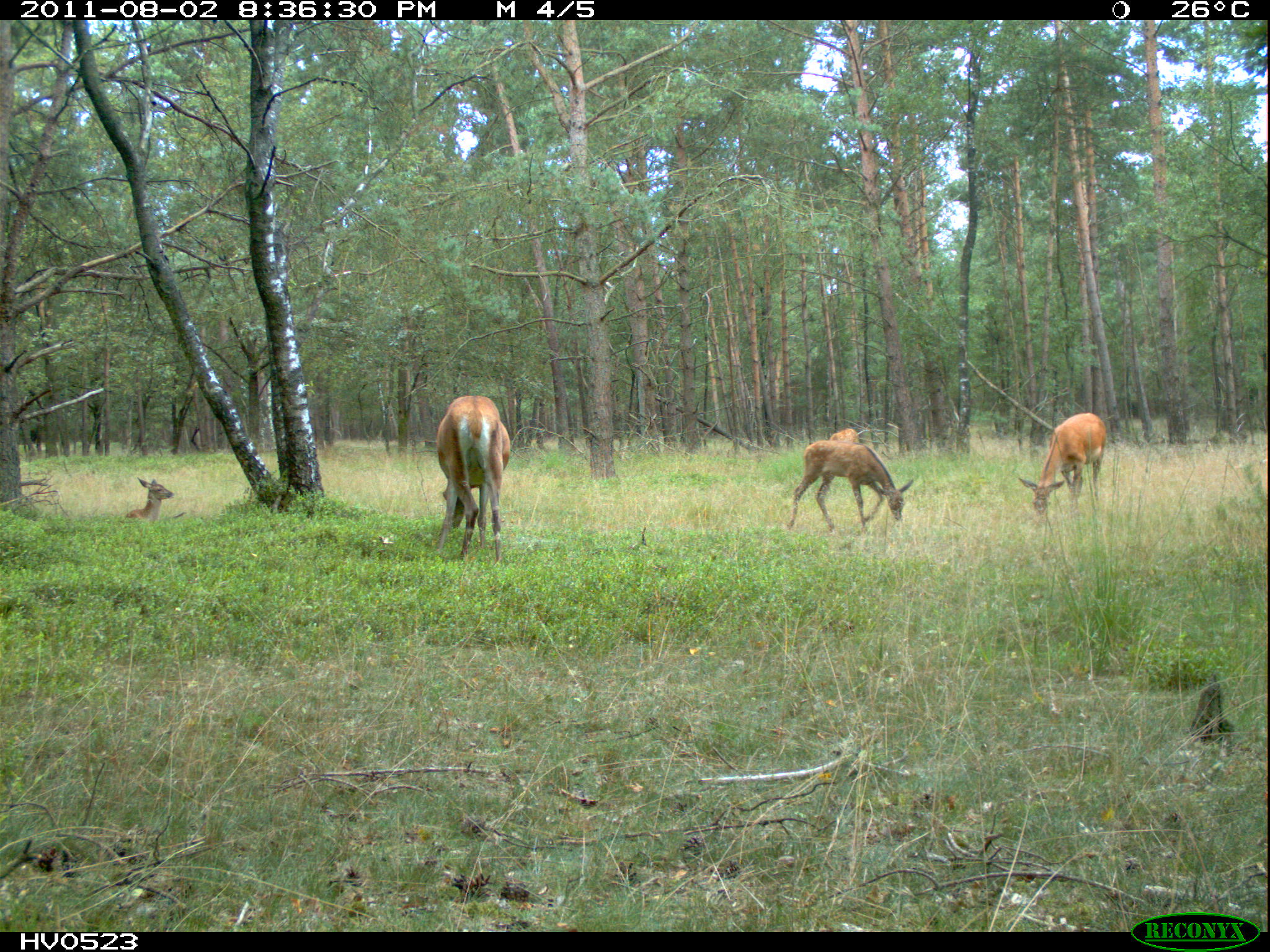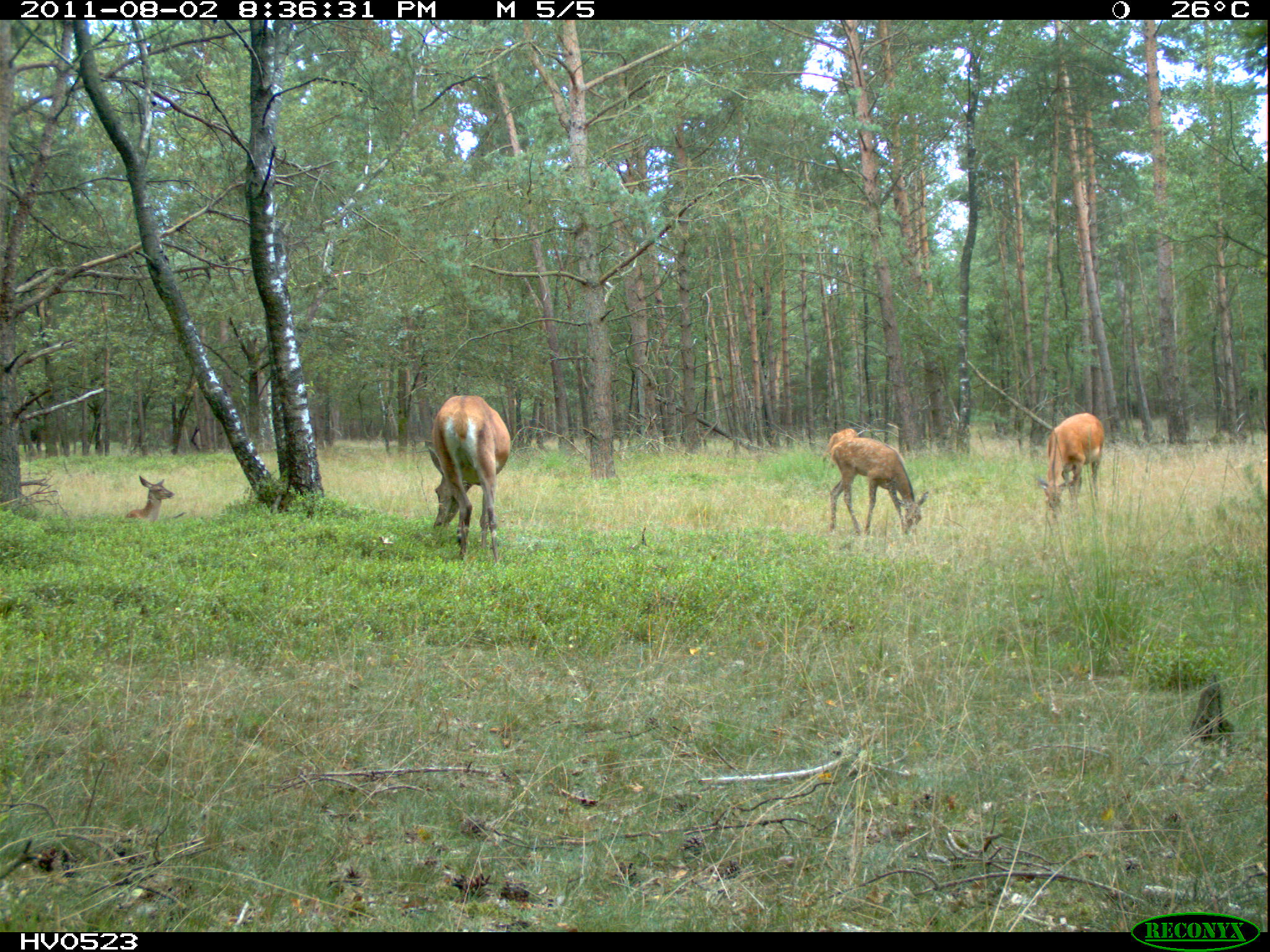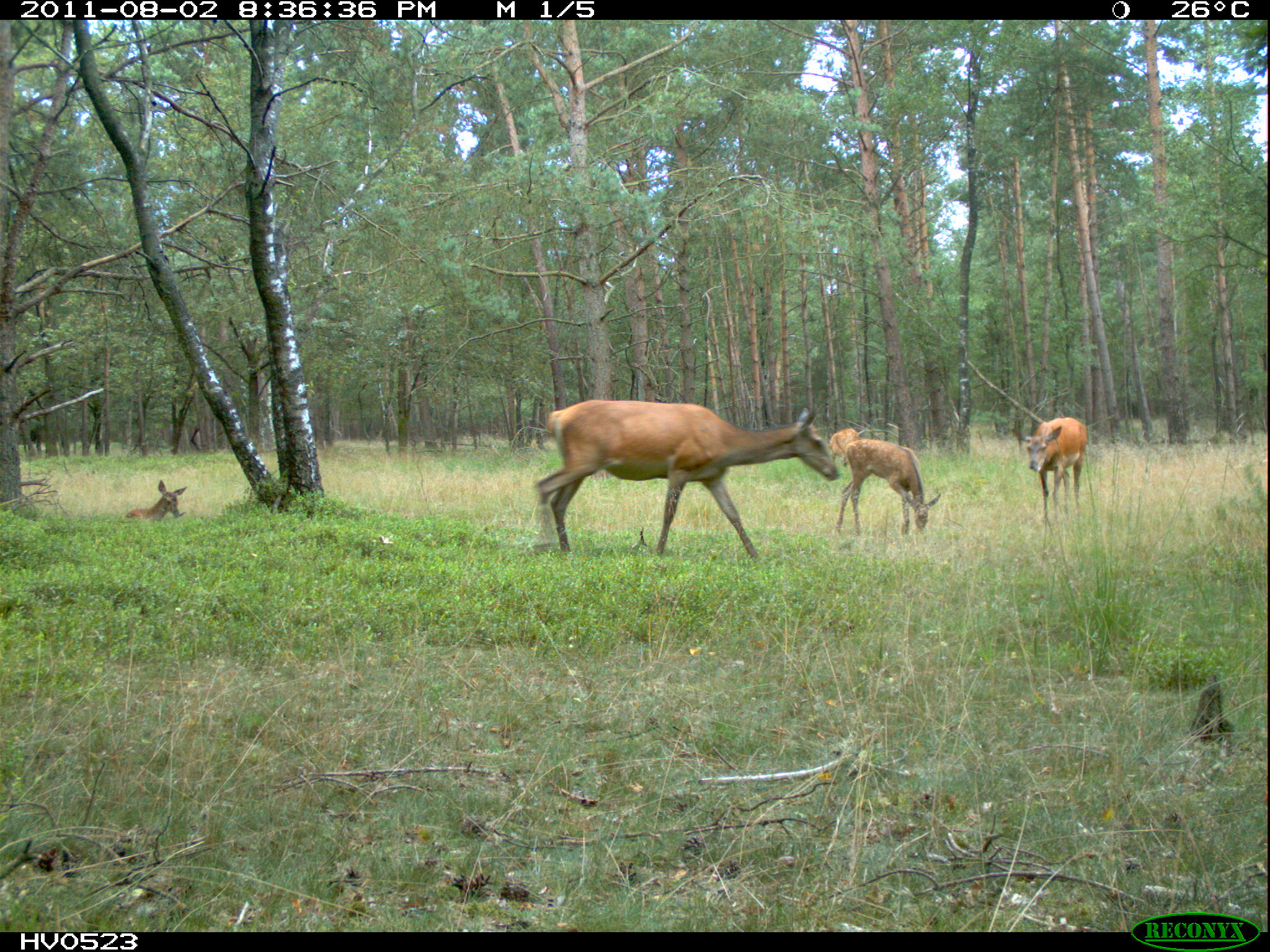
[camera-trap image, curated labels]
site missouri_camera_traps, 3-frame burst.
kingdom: Animalia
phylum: Chordata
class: Mammalia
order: Artiodactyla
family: Cervidae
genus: Cervus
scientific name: Cervus elaphus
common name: red deer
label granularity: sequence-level